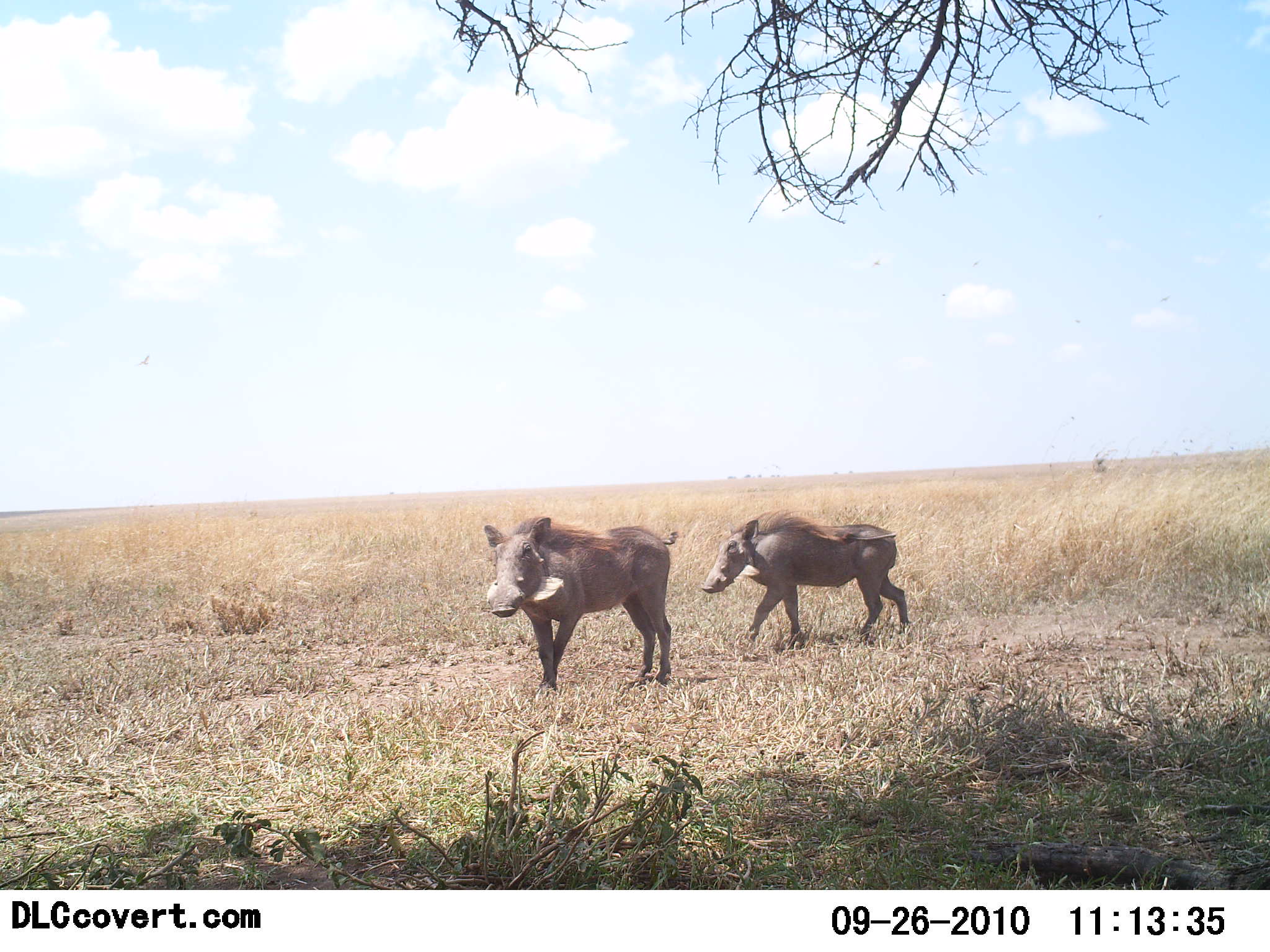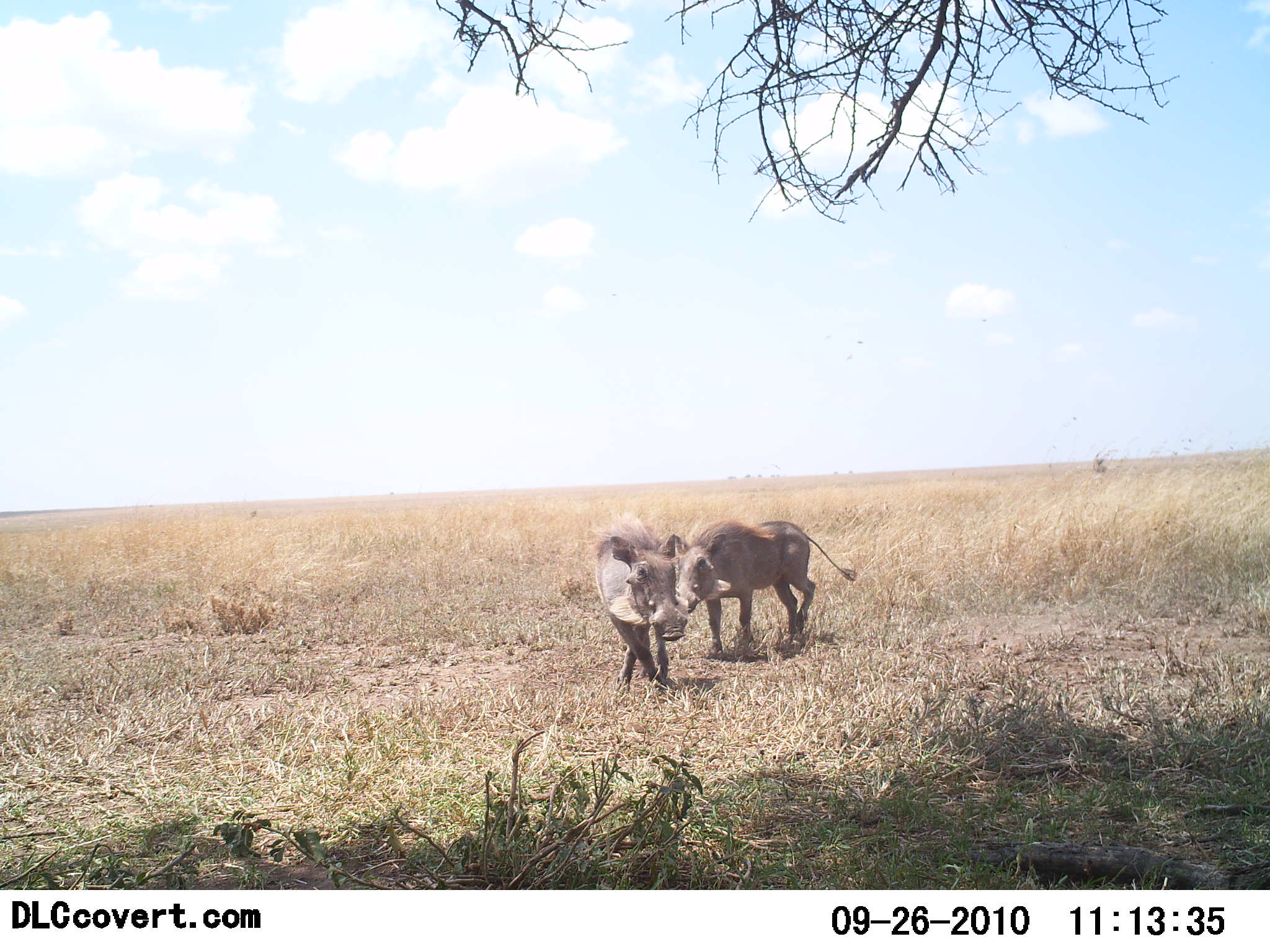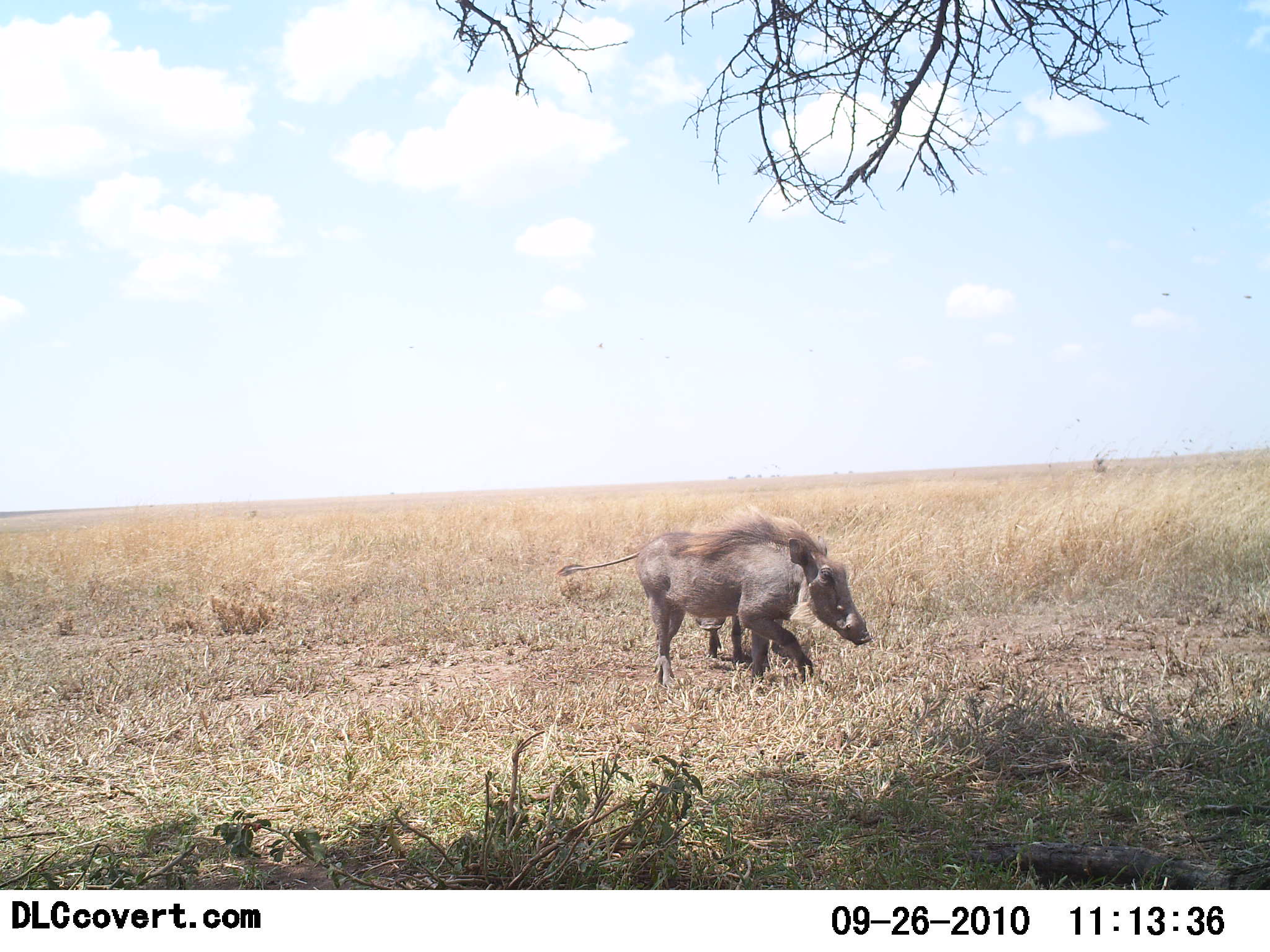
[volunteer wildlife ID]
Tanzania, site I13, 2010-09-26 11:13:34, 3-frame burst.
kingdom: Animalia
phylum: Chordata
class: Mammalia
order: Artiodactyla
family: Suidae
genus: Phacochoerus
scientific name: Phacochoerus africanus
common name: warthog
Warthog (Phacochoerus africanus), count 2. Behavior (volunteer vote fractions): standing 17%, resting 0%, moving 78%, interacting 28%. Young present (vote fraction): 0%. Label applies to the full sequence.